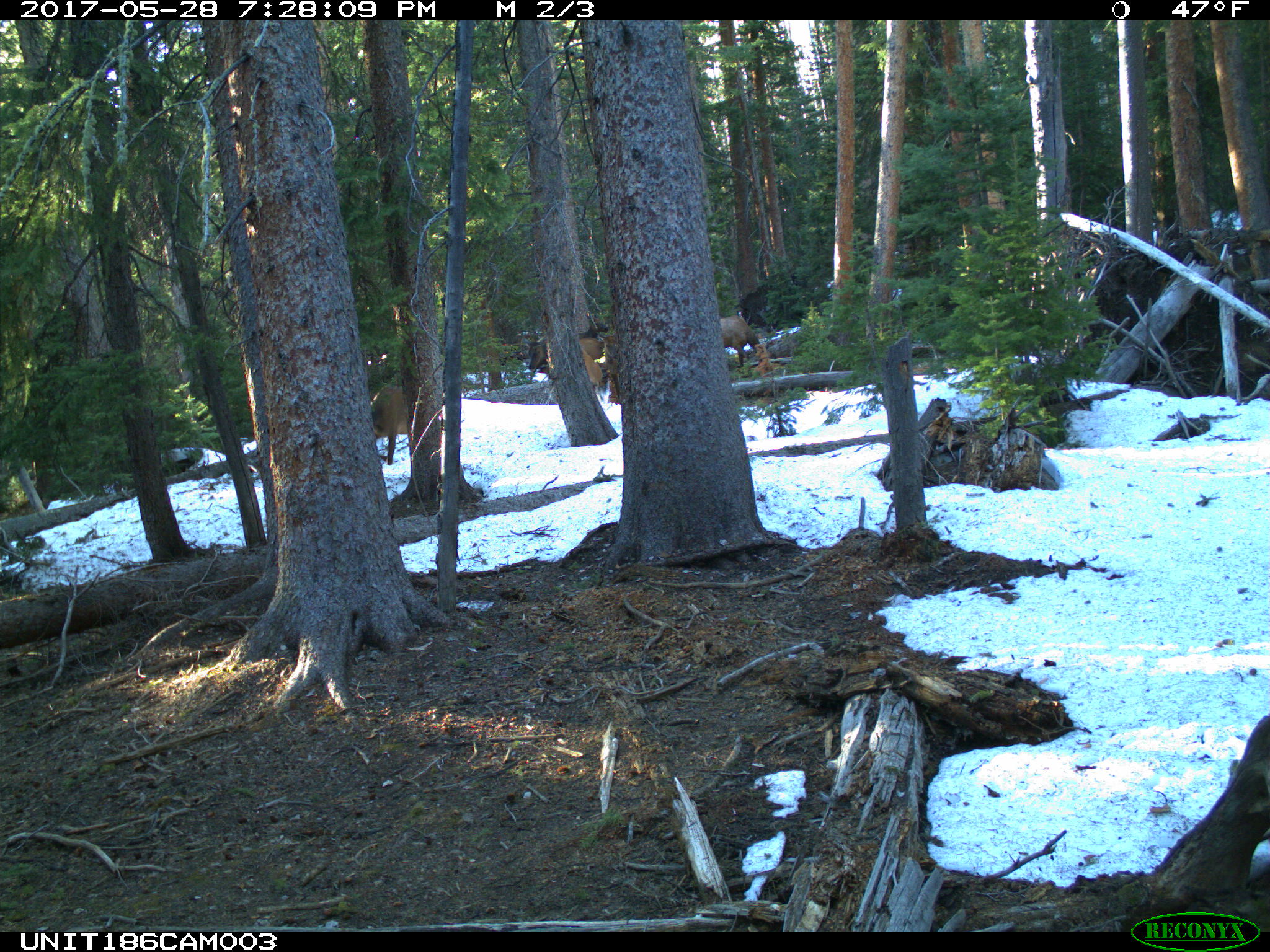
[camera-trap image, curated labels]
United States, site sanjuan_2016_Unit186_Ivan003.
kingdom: Animalia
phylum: Chordata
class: Mammalia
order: Artiodactyla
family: Cervidae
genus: Cervus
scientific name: Cervus elaphus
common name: red deer